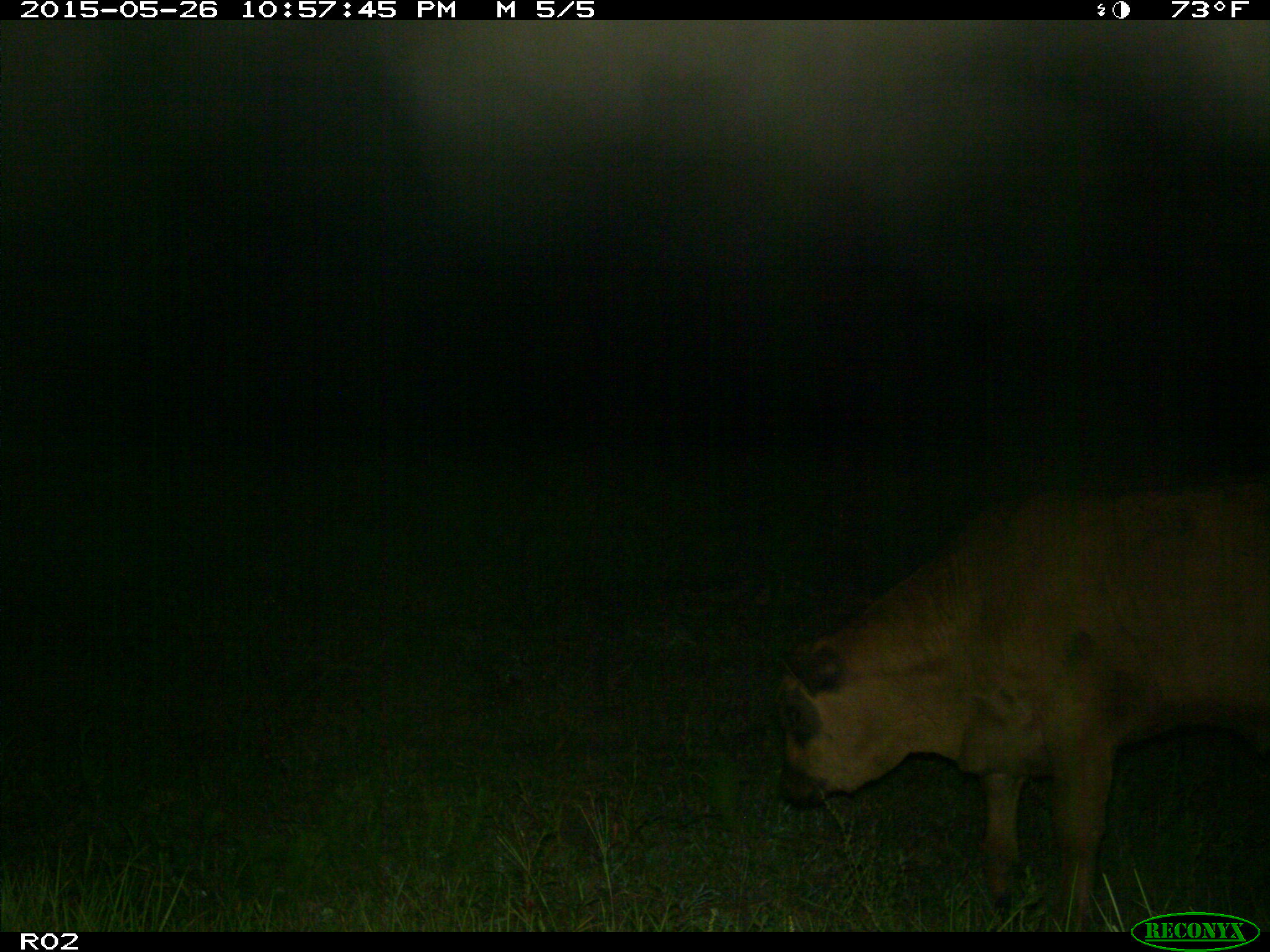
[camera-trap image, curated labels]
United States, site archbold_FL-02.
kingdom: Animalia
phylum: Chordata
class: Mammalia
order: Artiodactyla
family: Bovidae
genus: Bos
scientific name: Bos taurus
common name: domestic cow